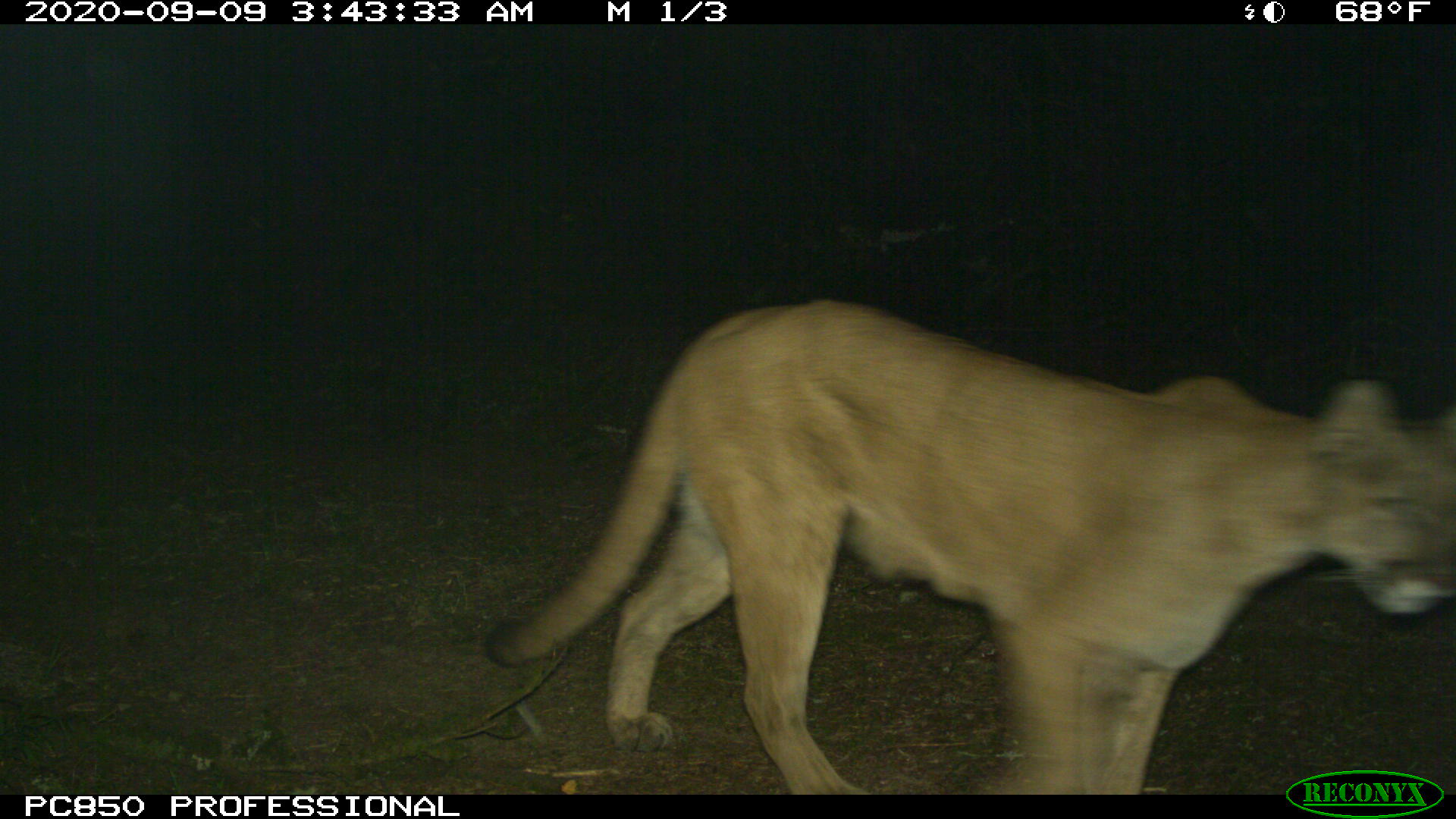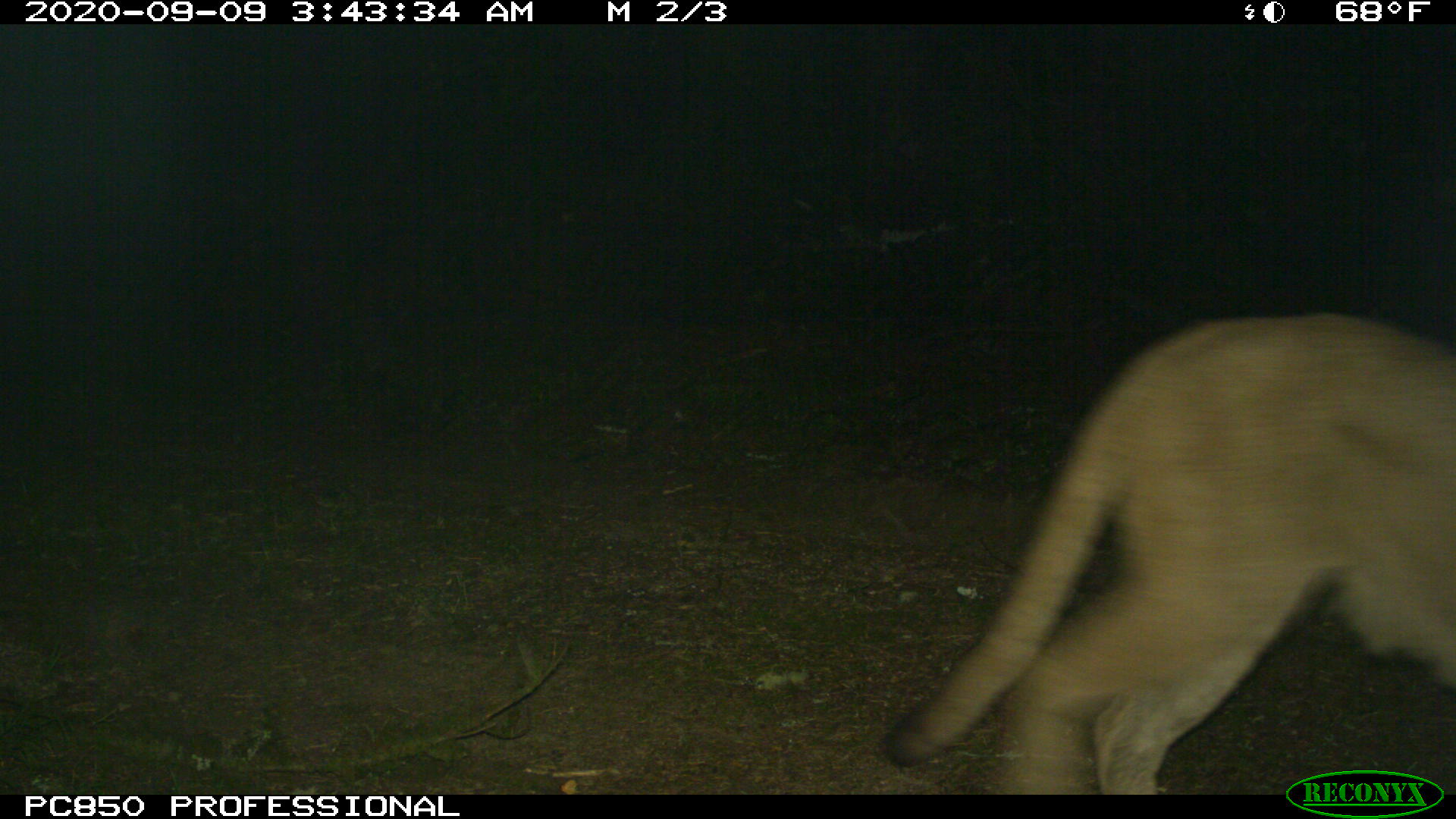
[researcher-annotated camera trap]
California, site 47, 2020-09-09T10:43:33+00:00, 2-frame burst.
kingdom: Animalia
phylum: Chordata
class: Mammalia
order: Carnivora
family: Felidae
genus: Puma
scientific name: Puma concolor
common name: puma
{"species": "puma (Puma concolor)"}